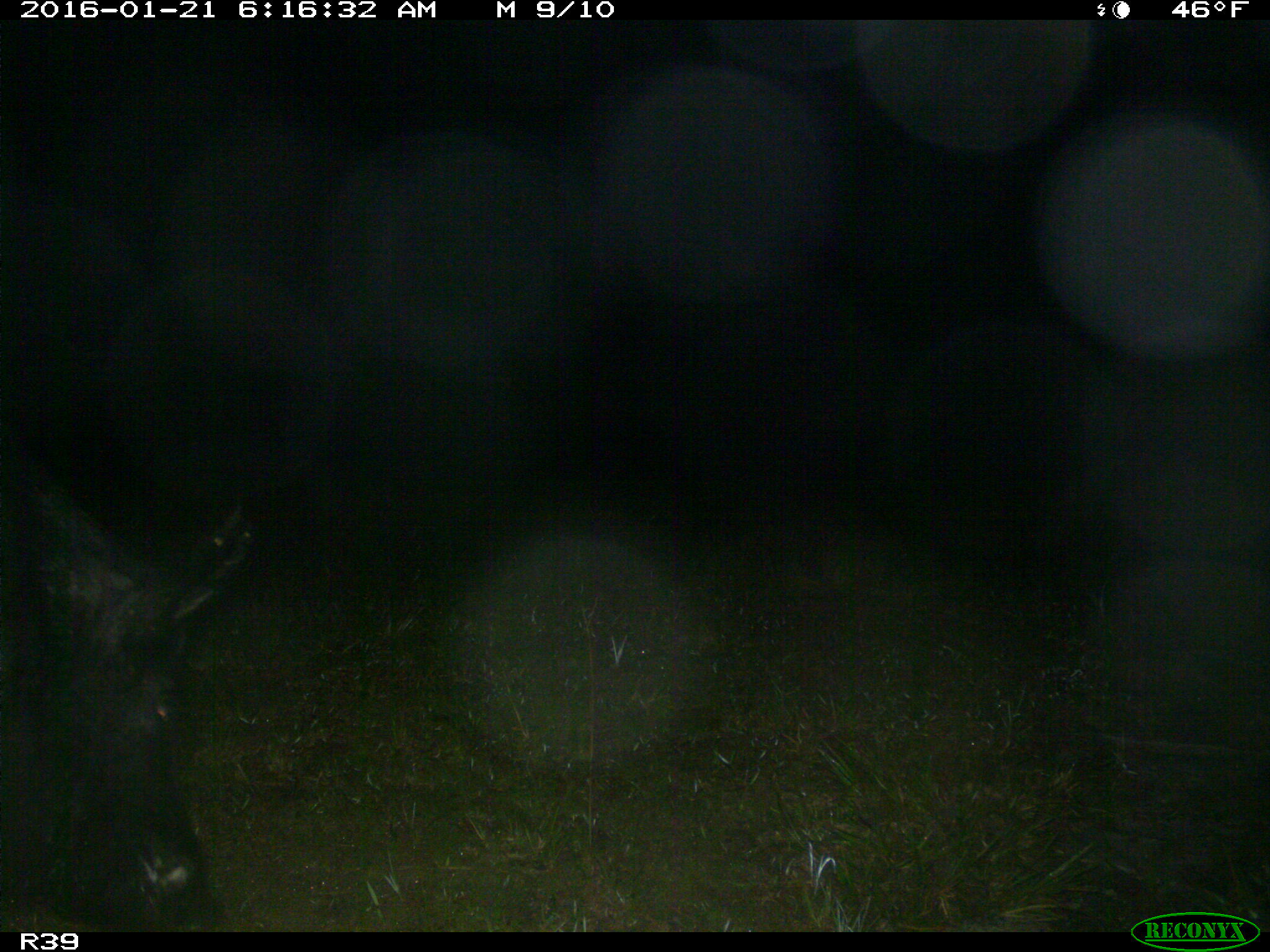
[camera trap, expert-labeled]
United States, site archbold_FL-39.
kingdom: Animalia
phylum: Chordata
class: Mammalia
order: Artiodactyla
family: Suidae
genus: Sus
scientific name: Sus scrofa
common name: wild boar